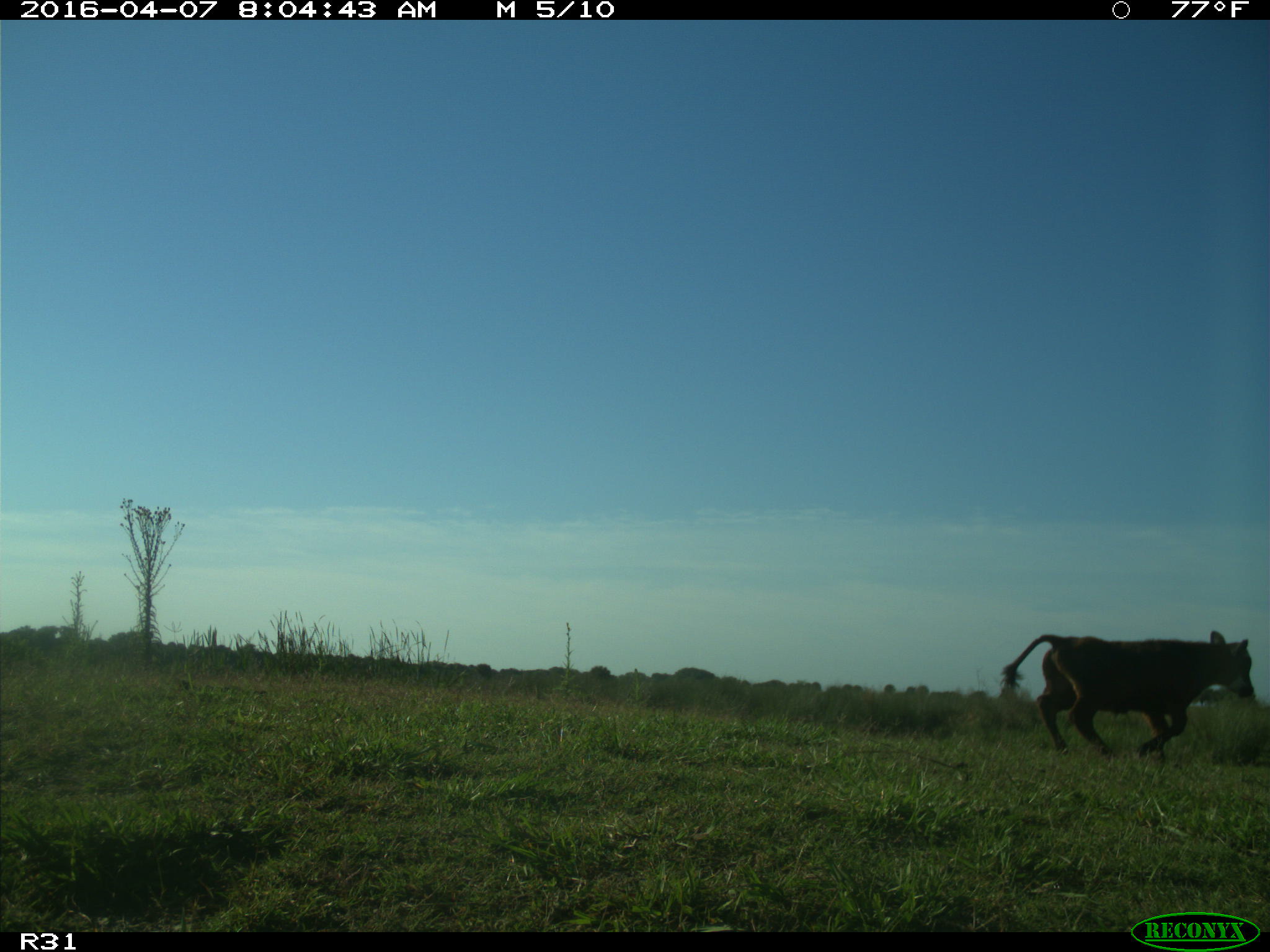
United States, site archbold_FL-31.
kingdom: Animalia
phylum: Chordata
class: Mammalia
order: Artiodactyla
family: Bovidae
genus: Bos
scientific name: Bos taurus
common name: domestic cow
Bos taurus (domestic cow).